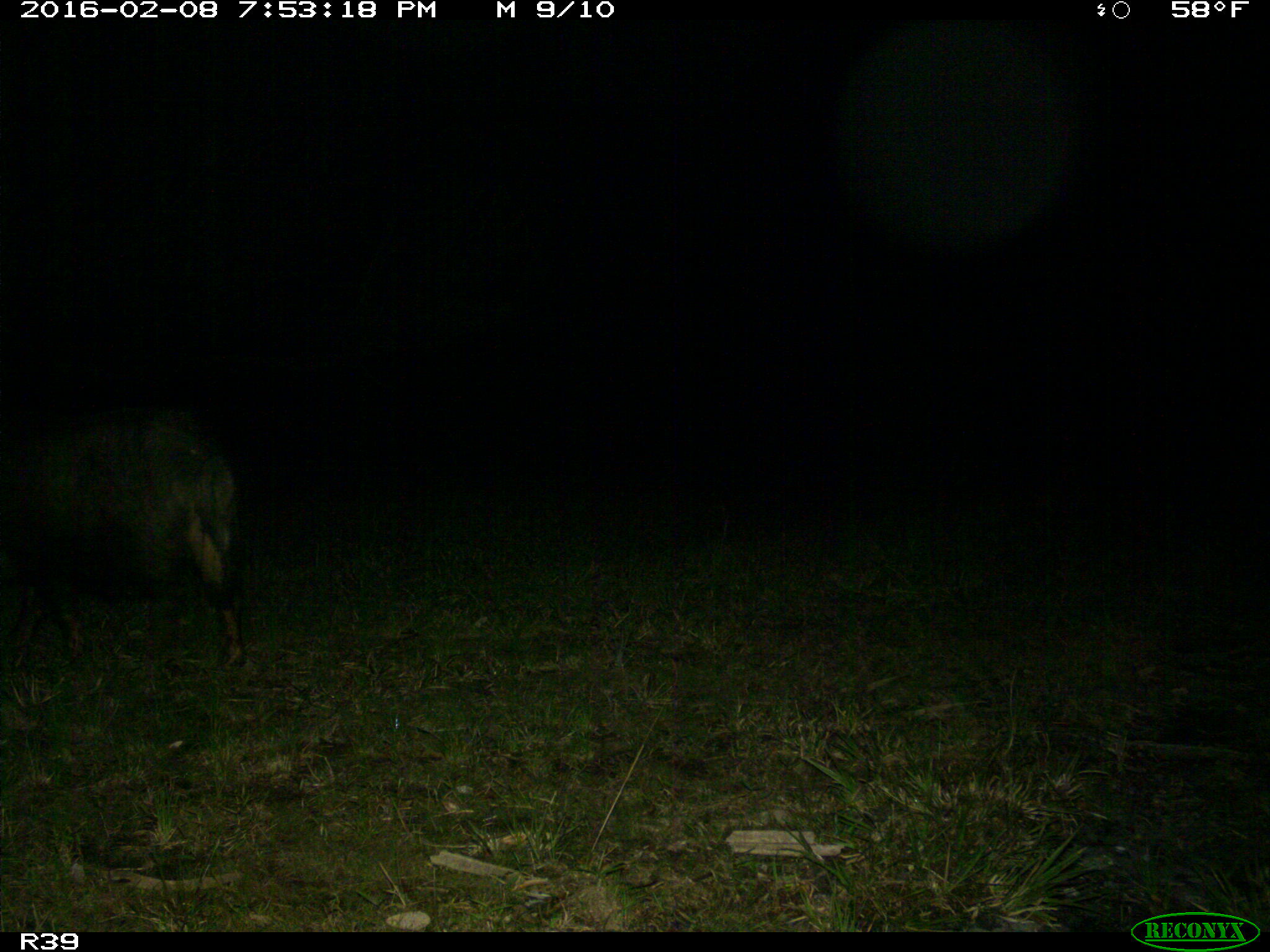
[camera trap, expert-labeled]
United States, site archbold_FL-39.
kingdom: Animalia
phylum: Chordata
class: Mammalia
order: Artiodactyla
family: Suidae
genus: Sus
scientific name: Sus scrofa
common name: wild boar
Sus scrofa (wild boar).